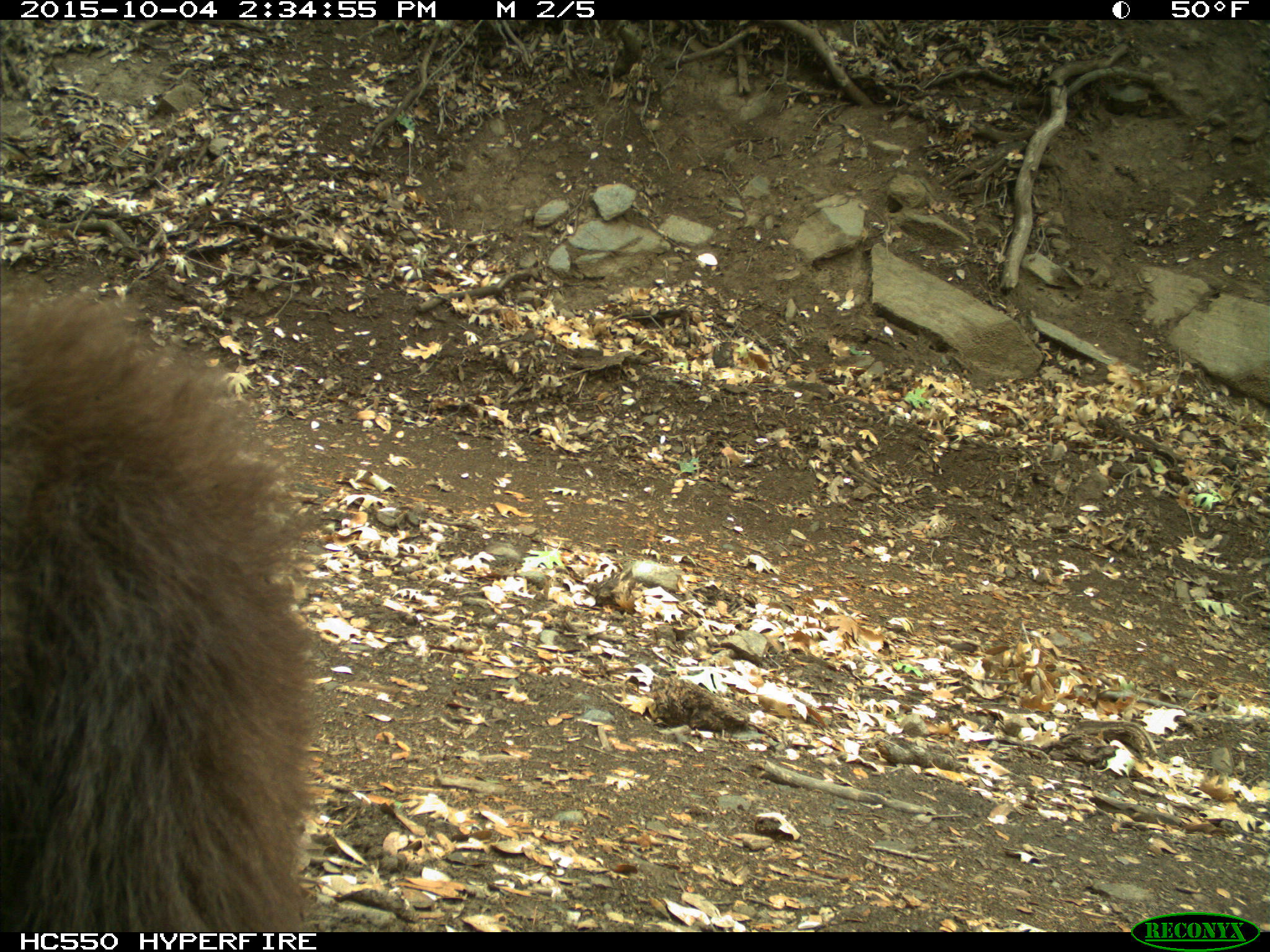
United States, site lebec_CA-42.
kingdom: Animalia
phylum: Chordata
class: Mammalia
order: Carnivora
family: Ursidae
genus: Ursus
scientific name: Ursus americanus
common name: american black bear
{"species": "Ursus americanus (american black bear)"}